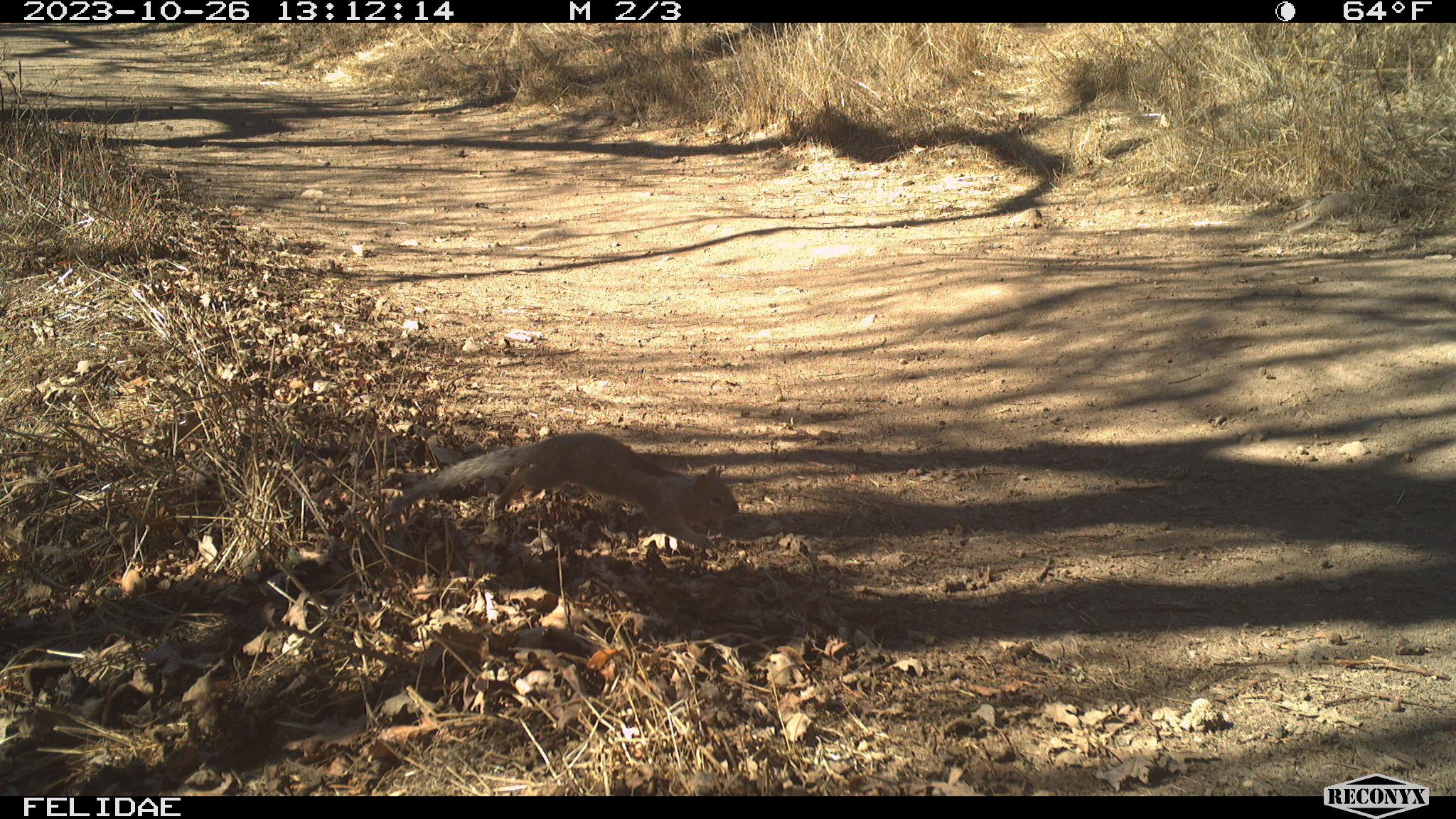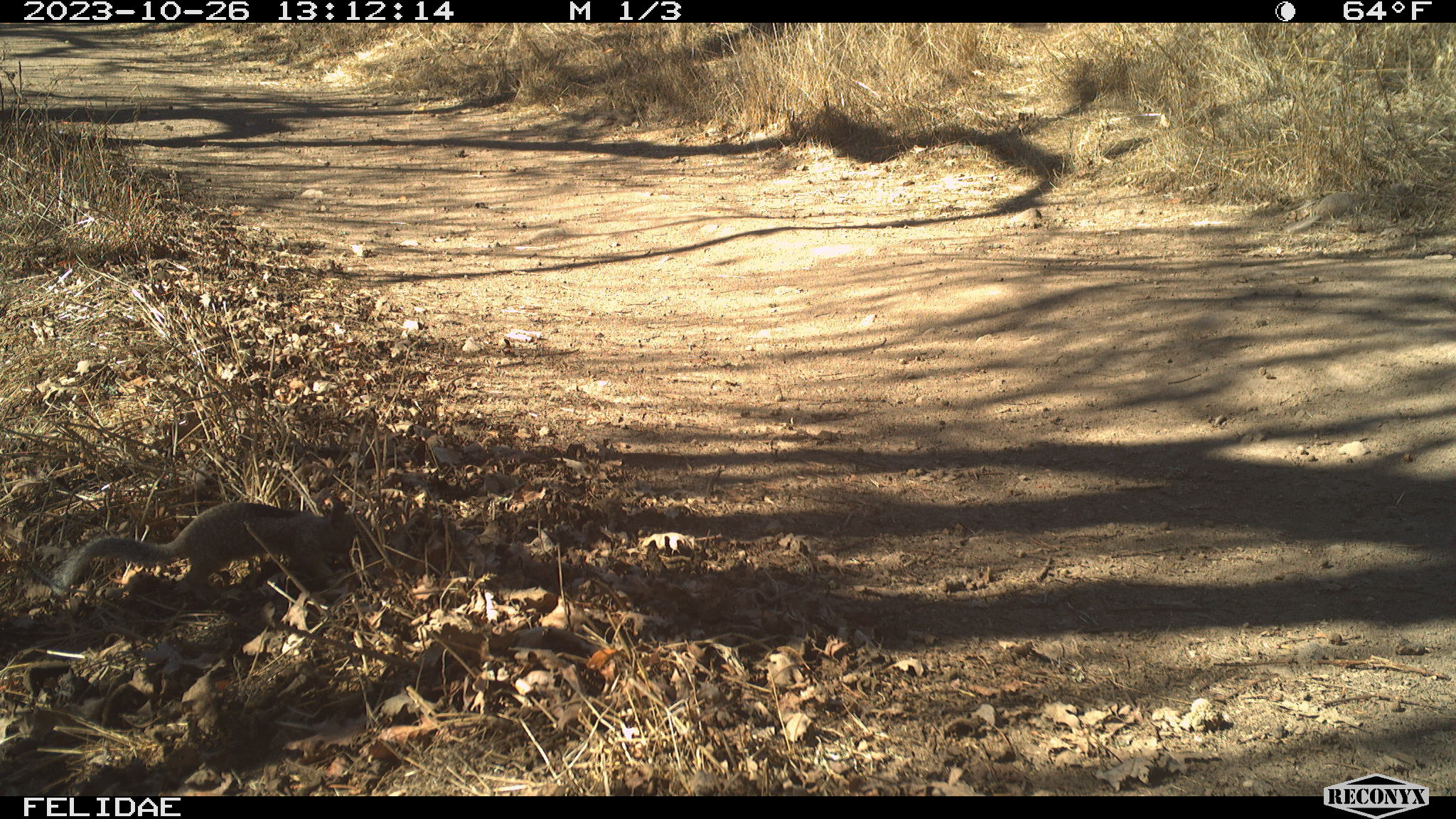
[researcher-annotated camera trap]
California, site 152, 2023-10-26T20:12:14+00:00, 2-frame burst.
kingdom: Animalia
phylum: Chordata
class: Mammalia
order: Rodentia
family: Sciuridae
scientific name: Sciuridae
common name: squirrel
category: unknown squirrel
Unknown squirrel (squirrel) (Sciuridae).